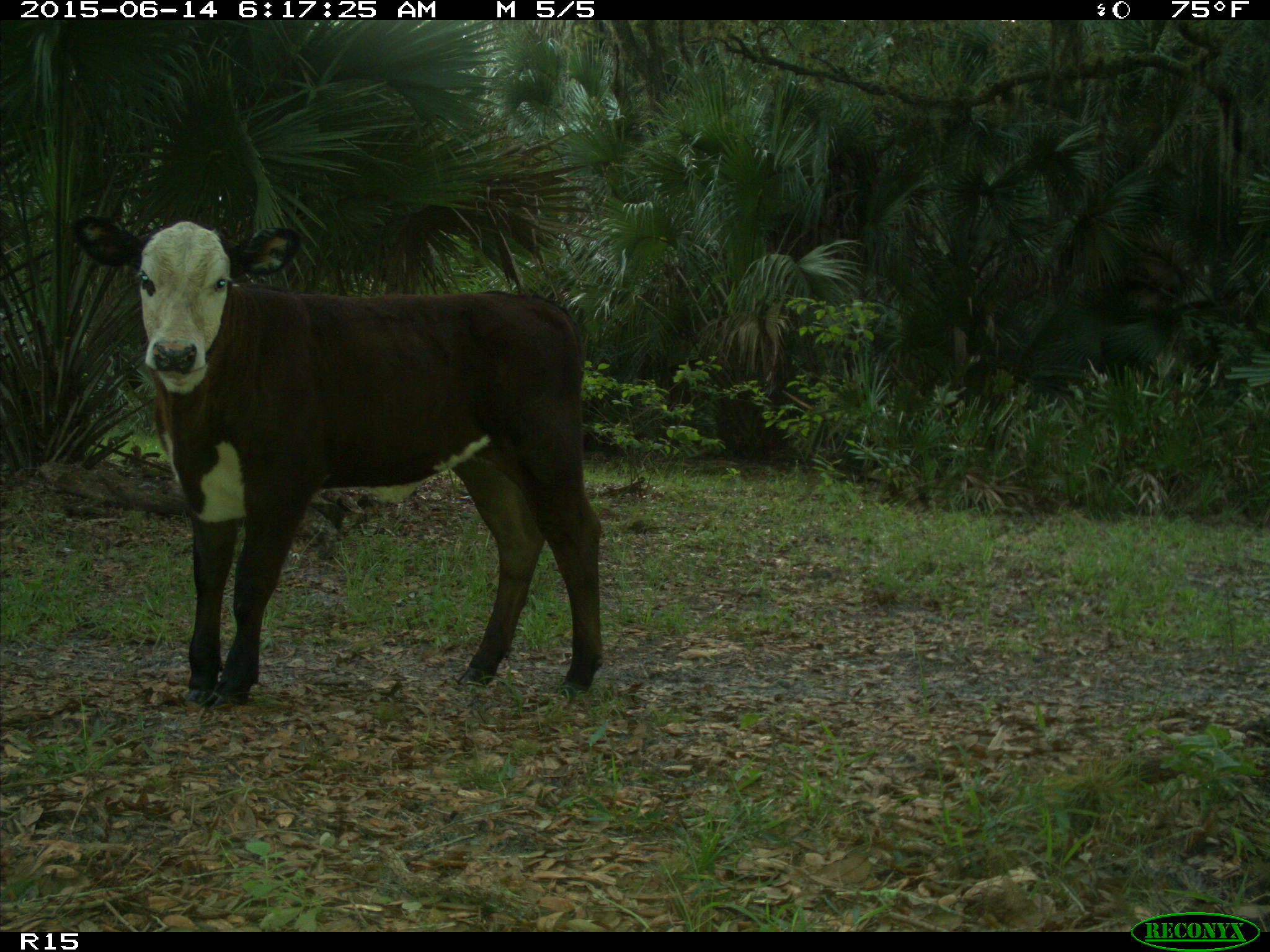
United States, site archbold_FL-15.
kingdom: Animalia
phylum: Chordata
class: Mammalia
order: Artiodactyla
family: Bovidae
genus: Bos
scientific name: Bos taurus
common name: domestic cow